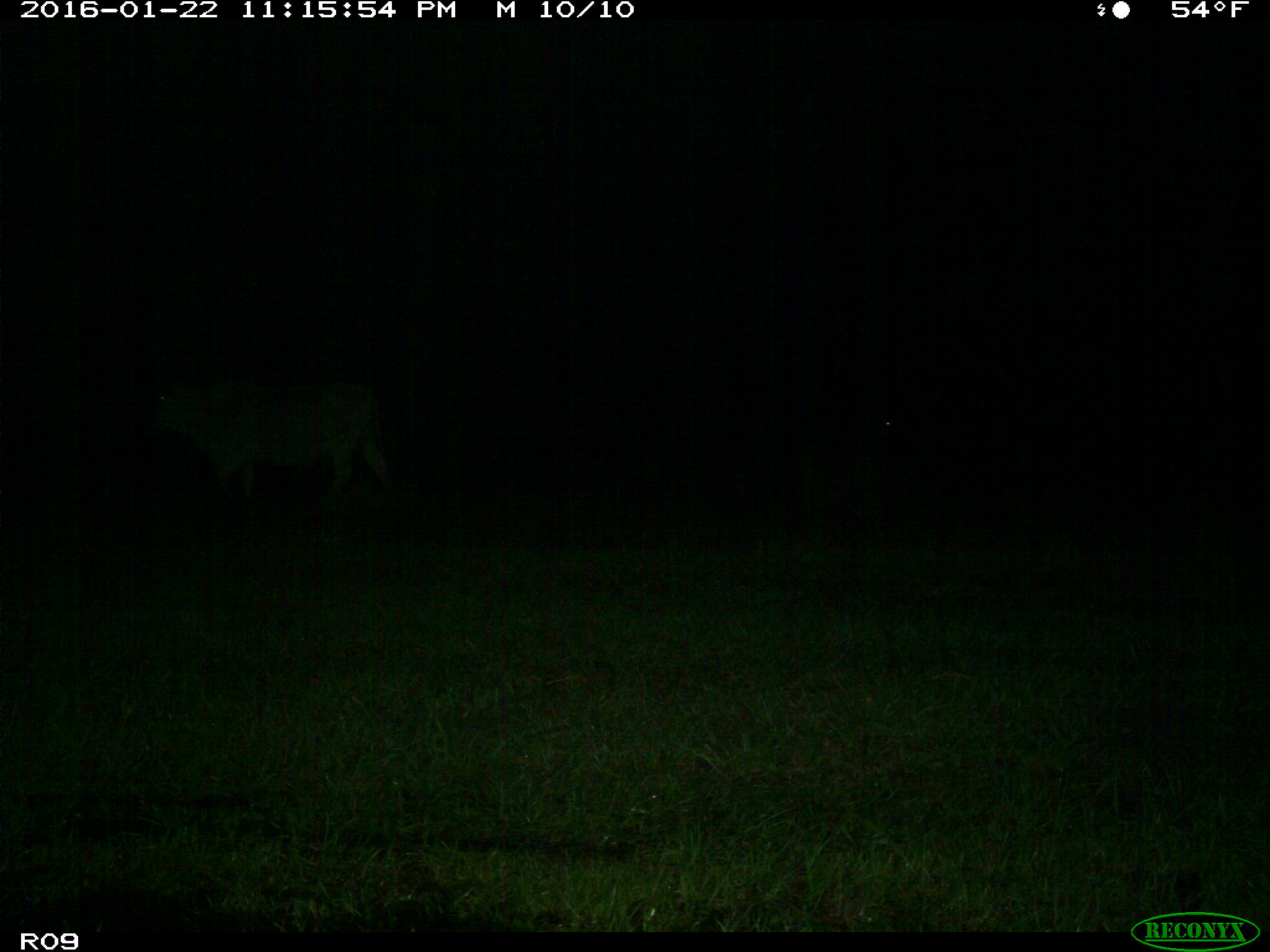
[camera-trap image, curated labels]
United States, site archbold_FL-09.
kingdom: Animalia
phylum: Chordata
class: Mammalia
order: Artiodactyla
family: Bovidae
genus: Bos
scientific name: Bos taurus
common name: domestic cow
Bos taurus (domestic cow).